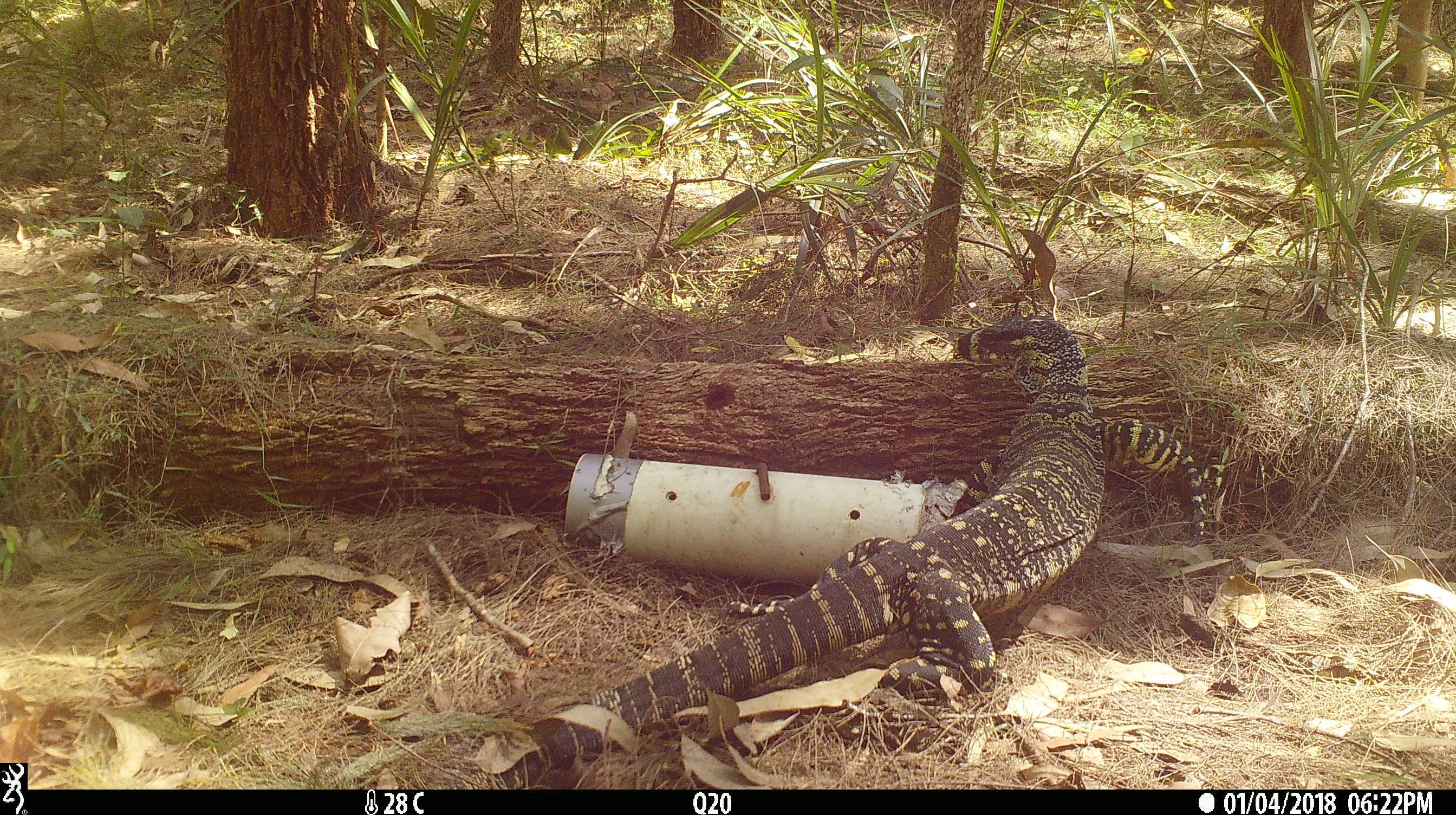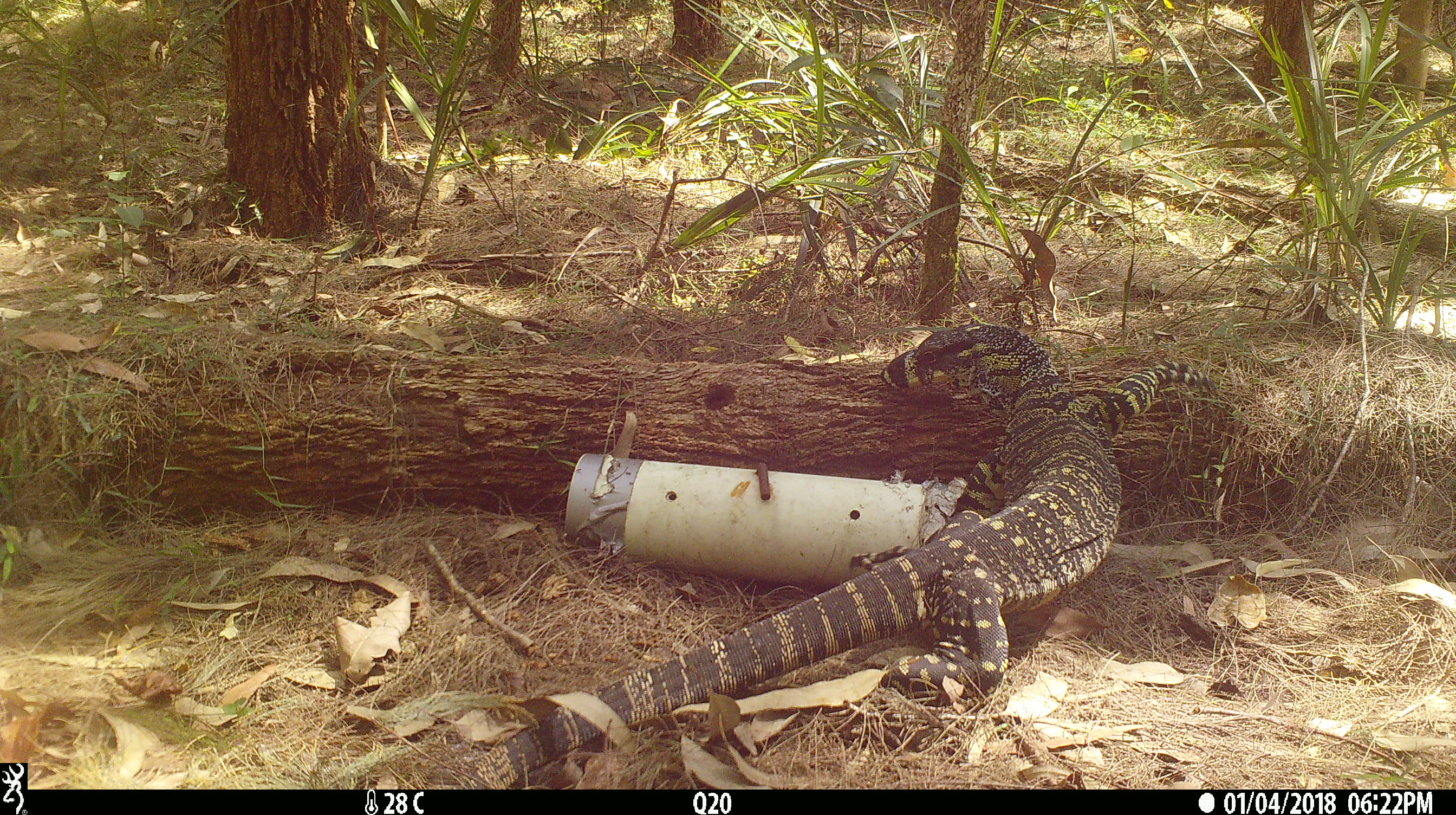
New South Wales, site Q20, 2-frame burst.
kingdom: Animalia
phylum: Chordata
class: Reptilia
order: Squamata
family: Varanidae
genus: Varanus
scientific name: Varanus varius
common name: lace monitor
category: goanna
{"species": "goanna (lace monitor) (Varanus varius)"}